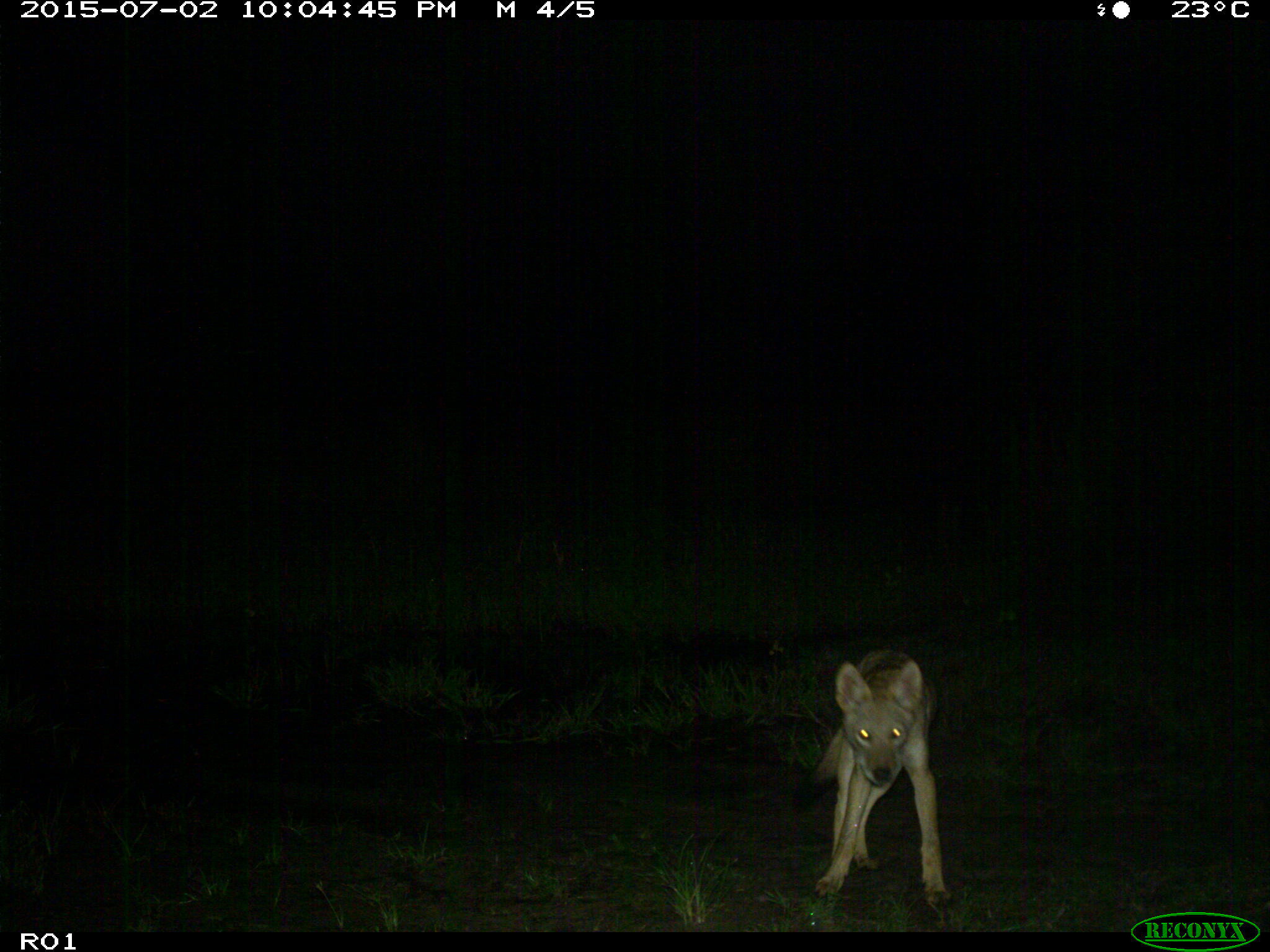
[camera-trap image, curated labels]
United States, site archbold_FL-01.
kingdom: Animalia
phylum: Chordata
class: Mammalia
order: Carnivora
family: Canidae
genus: Canis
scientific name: Canis latrans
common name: coyote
Canis latrans (coyote).